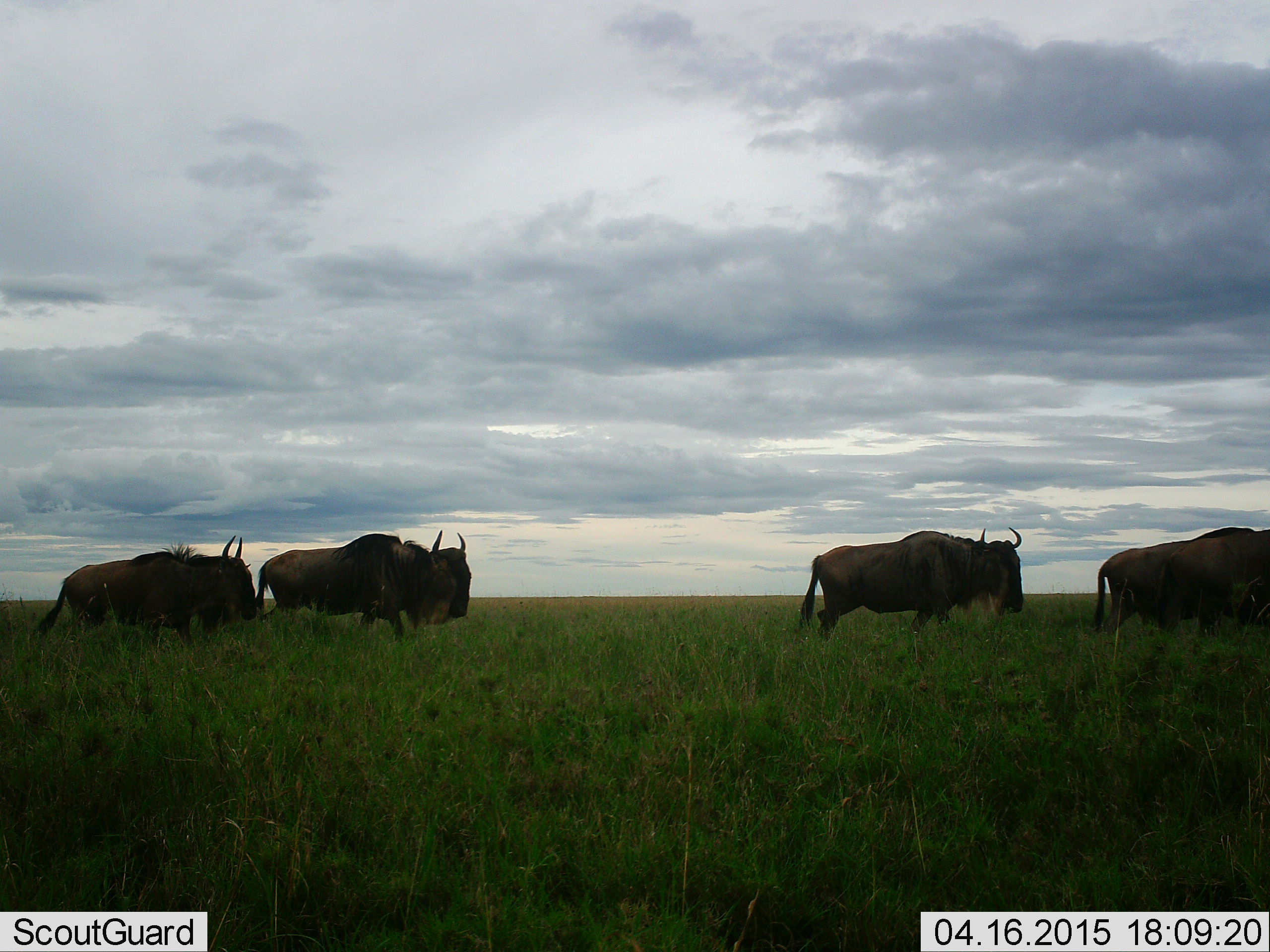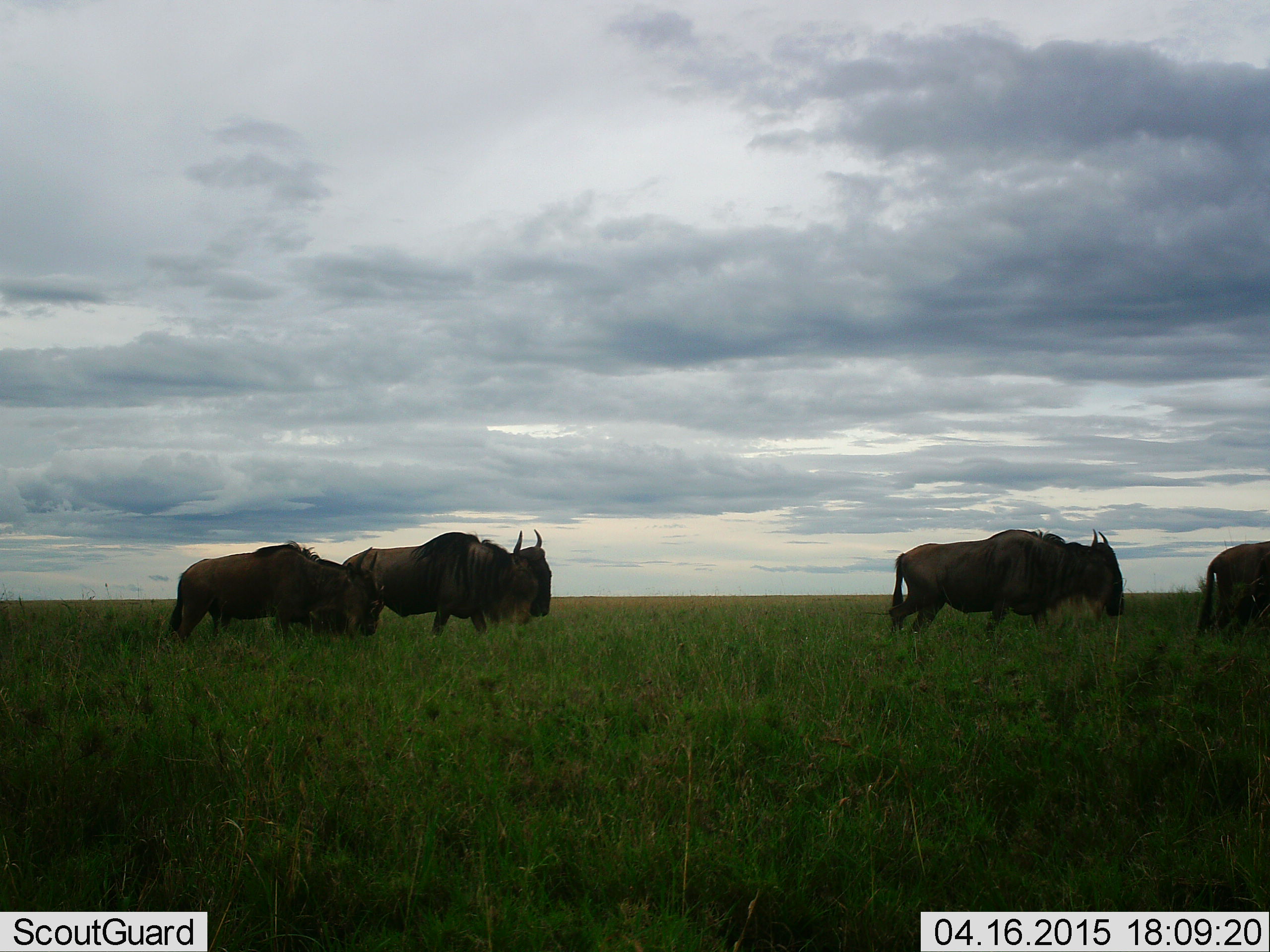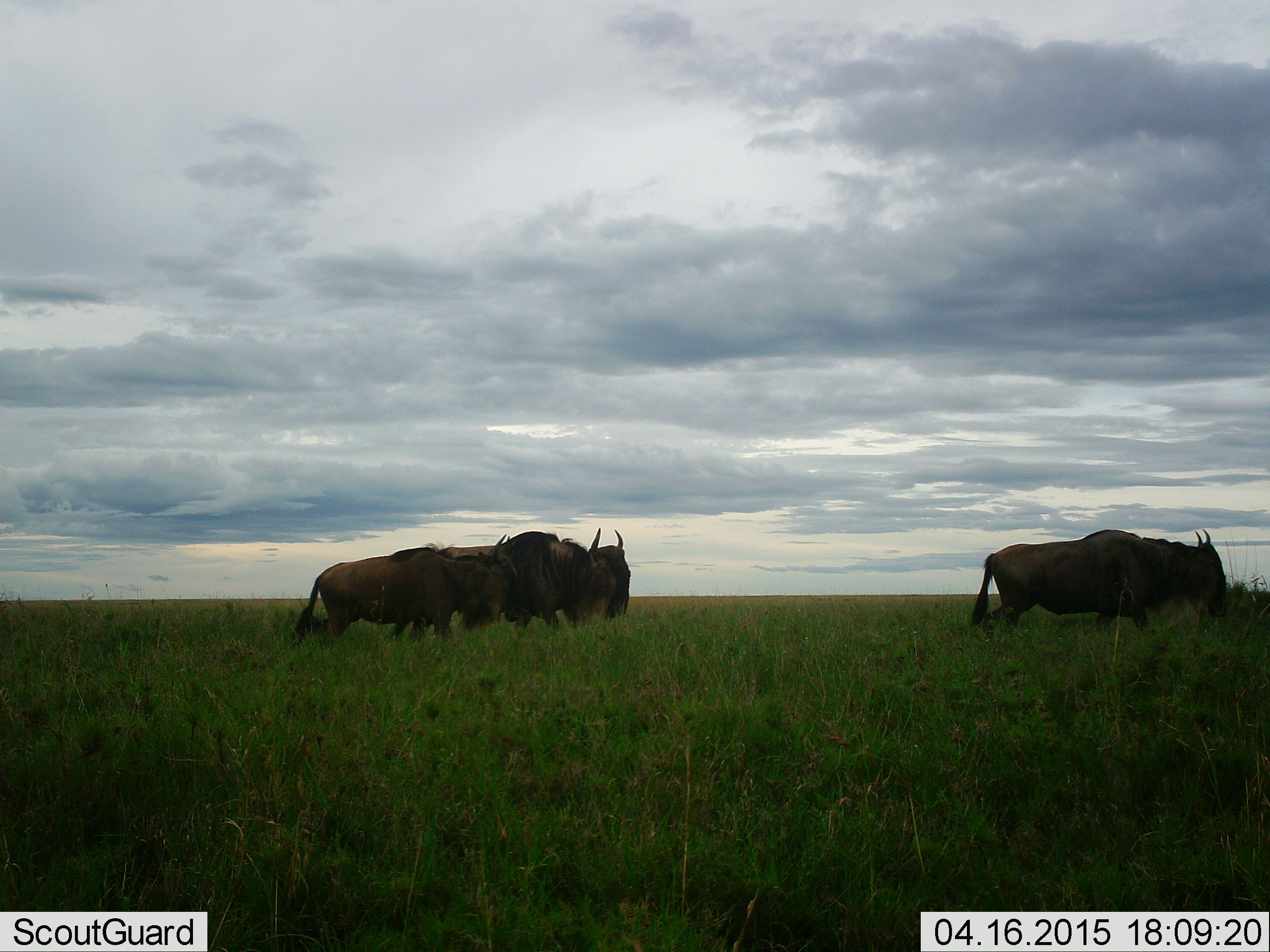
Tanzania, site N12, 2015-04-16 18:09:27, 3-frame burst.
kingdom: Animalia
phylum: Chordata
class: Mammalia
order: Artiodactyla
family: Bovidae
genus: Connochaetes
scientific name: Connochaetes taurinus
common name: blue wildebeest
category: wildebeest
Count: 4.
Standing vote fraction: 9%.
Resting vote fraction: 0%.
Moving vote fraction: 91%.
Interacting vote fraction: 0%.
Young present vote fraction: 0%.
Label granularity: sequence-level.